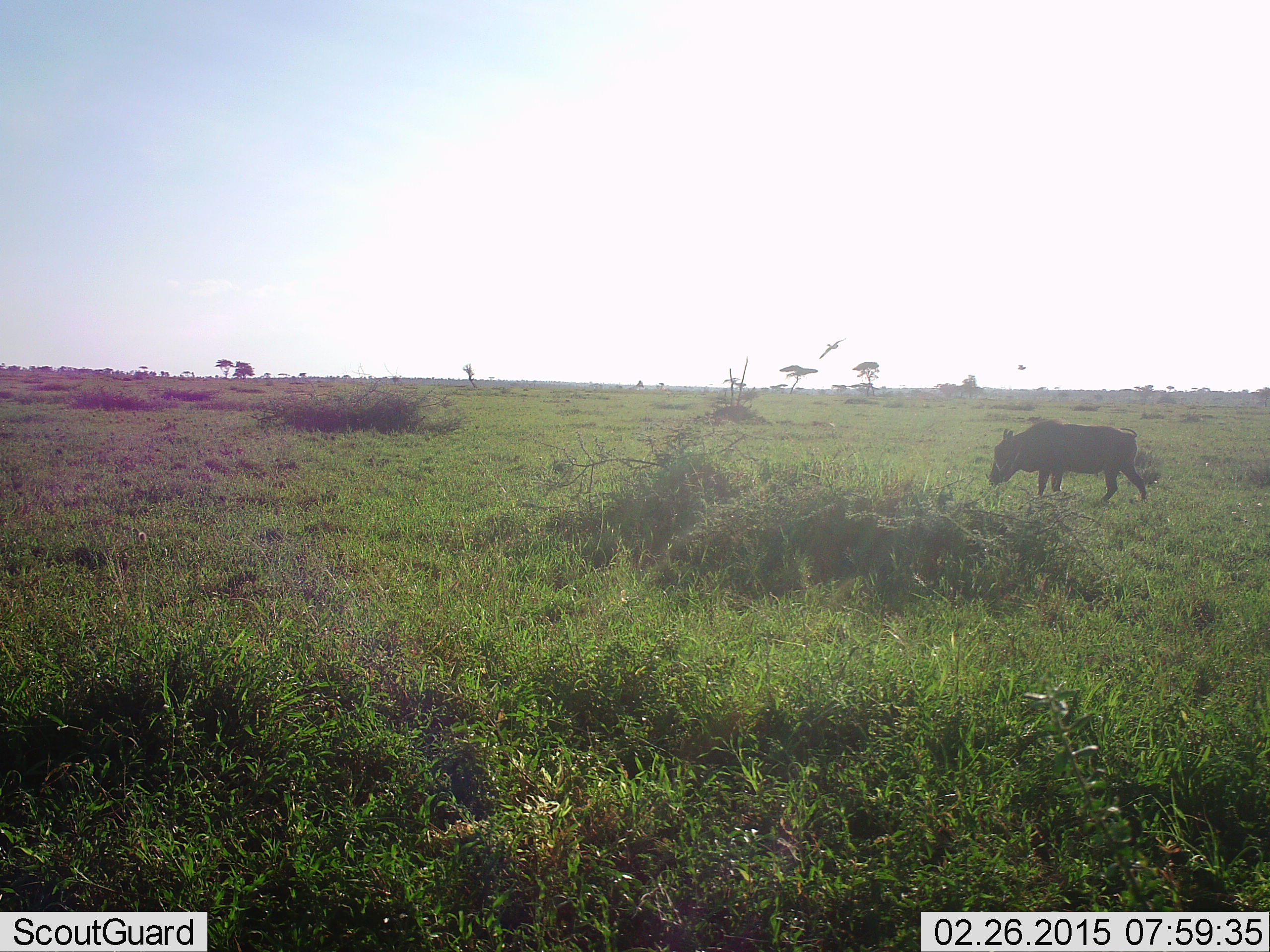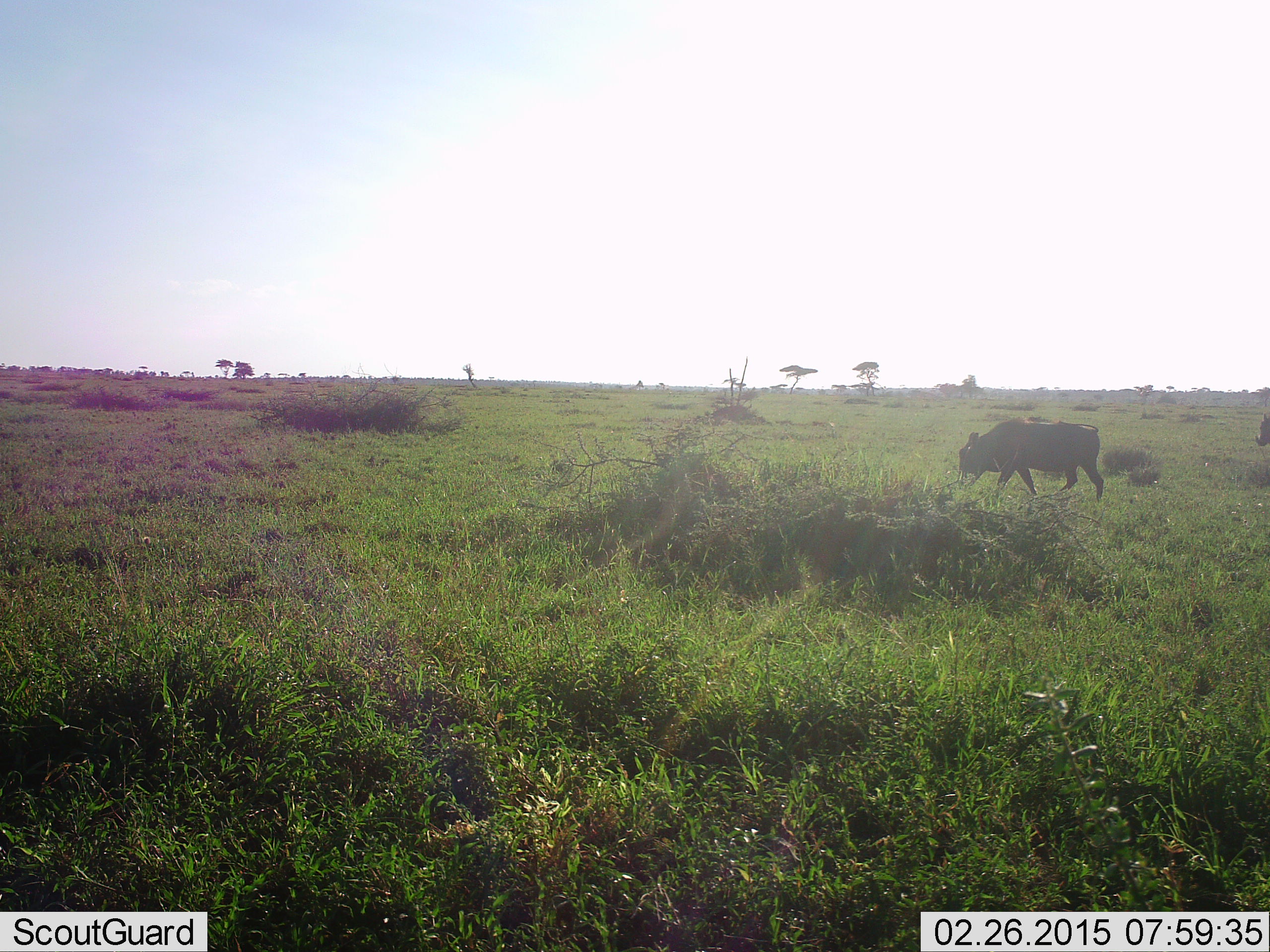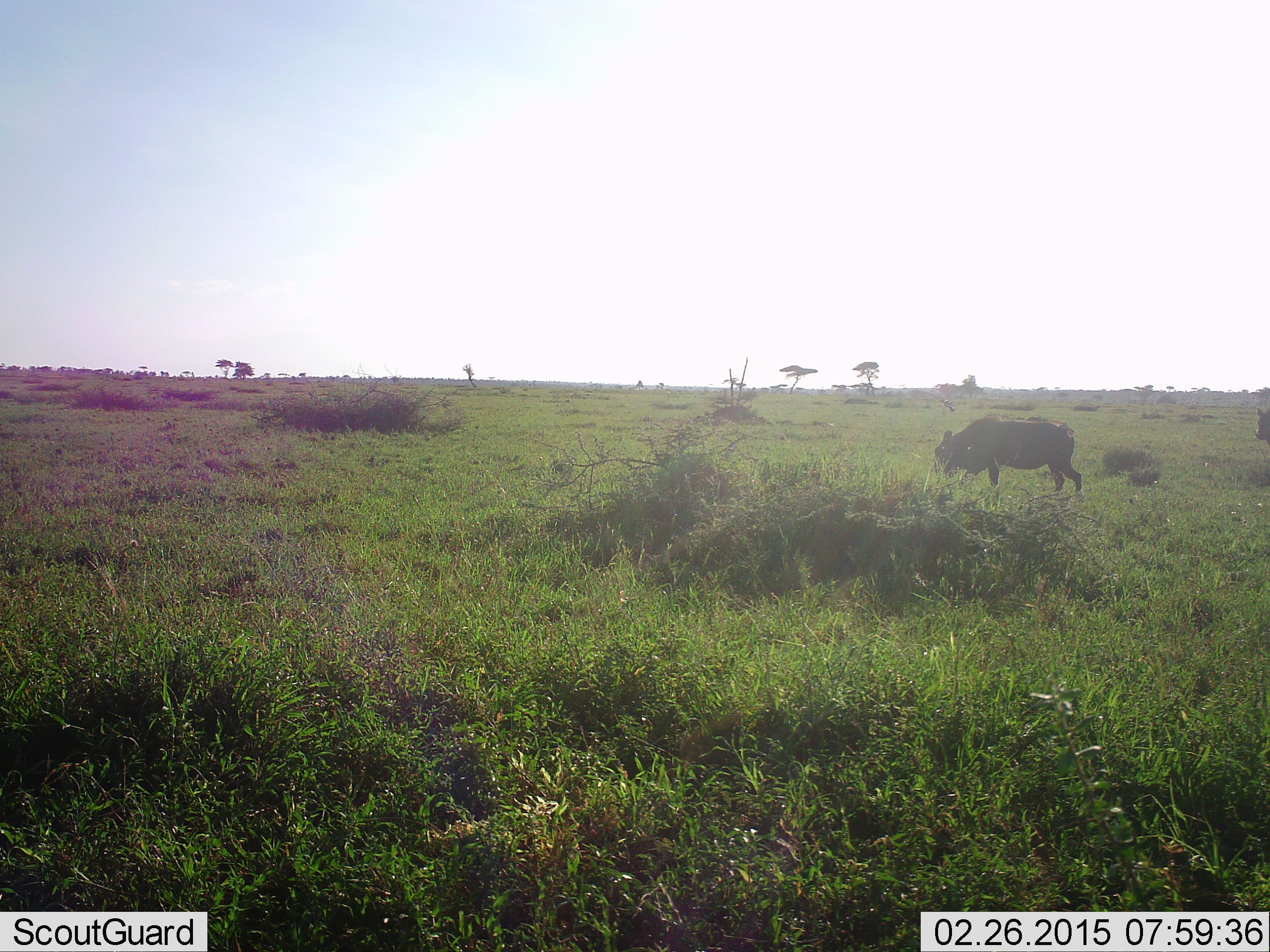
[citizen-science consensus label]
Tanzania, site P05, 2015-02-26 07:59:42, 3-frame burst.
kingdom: Animalia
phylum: Chordata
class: Mammalia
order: Artiodactyla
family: Suidae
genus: Phacochoerus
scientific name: Phacochoerus africanus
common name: warthog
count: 2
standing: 9%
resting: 0%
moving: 100%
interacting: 0%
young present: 0%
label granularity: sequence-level